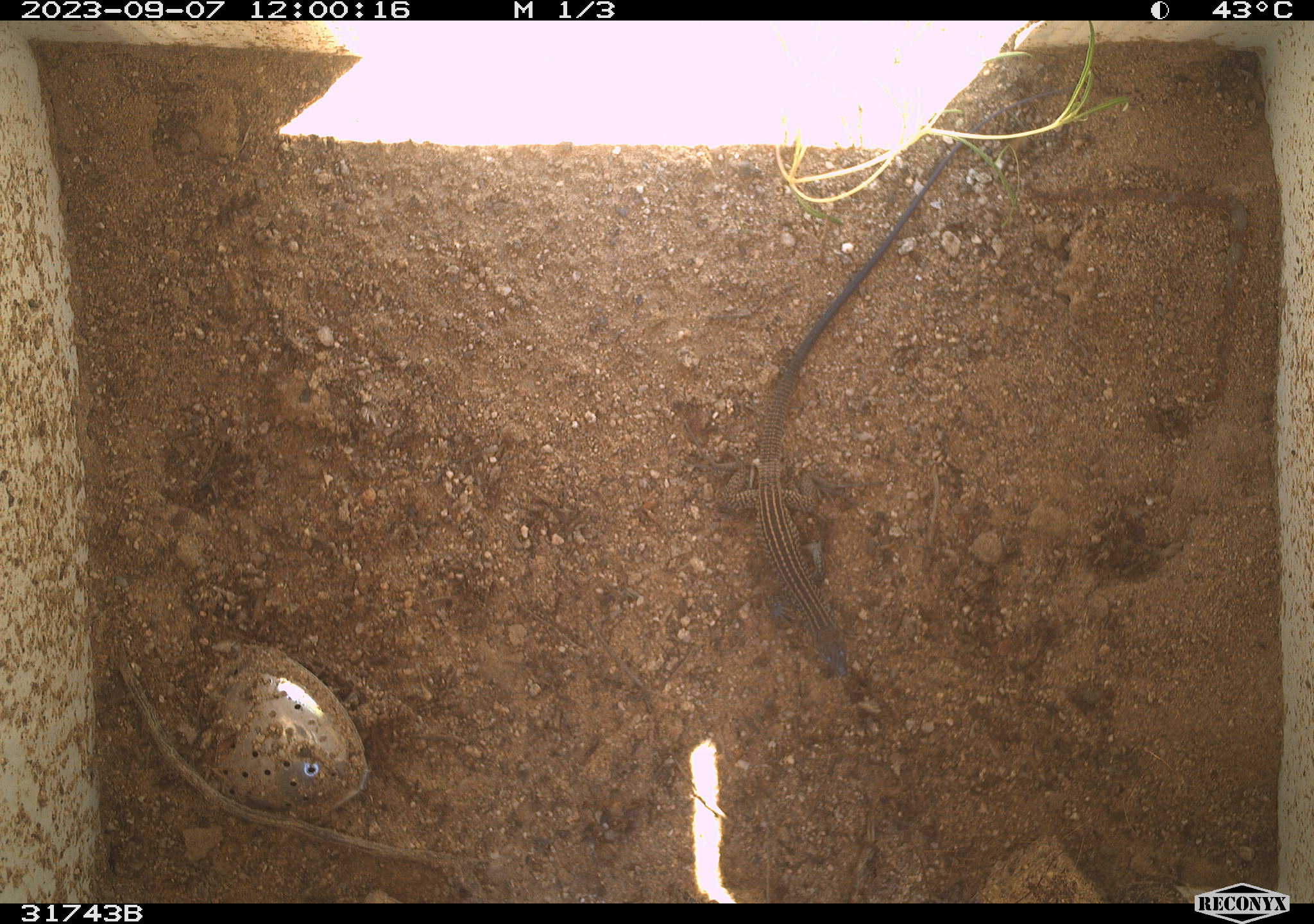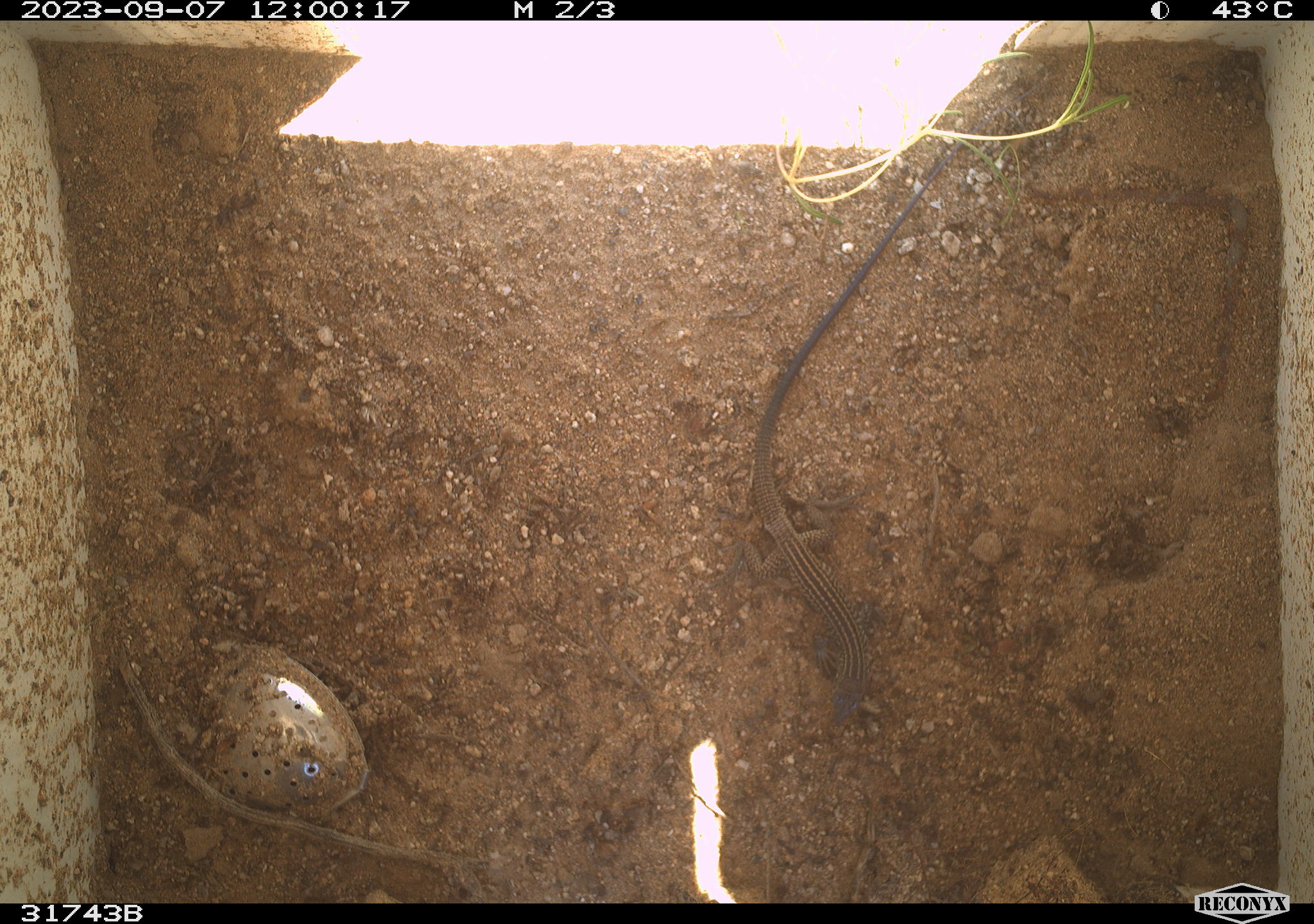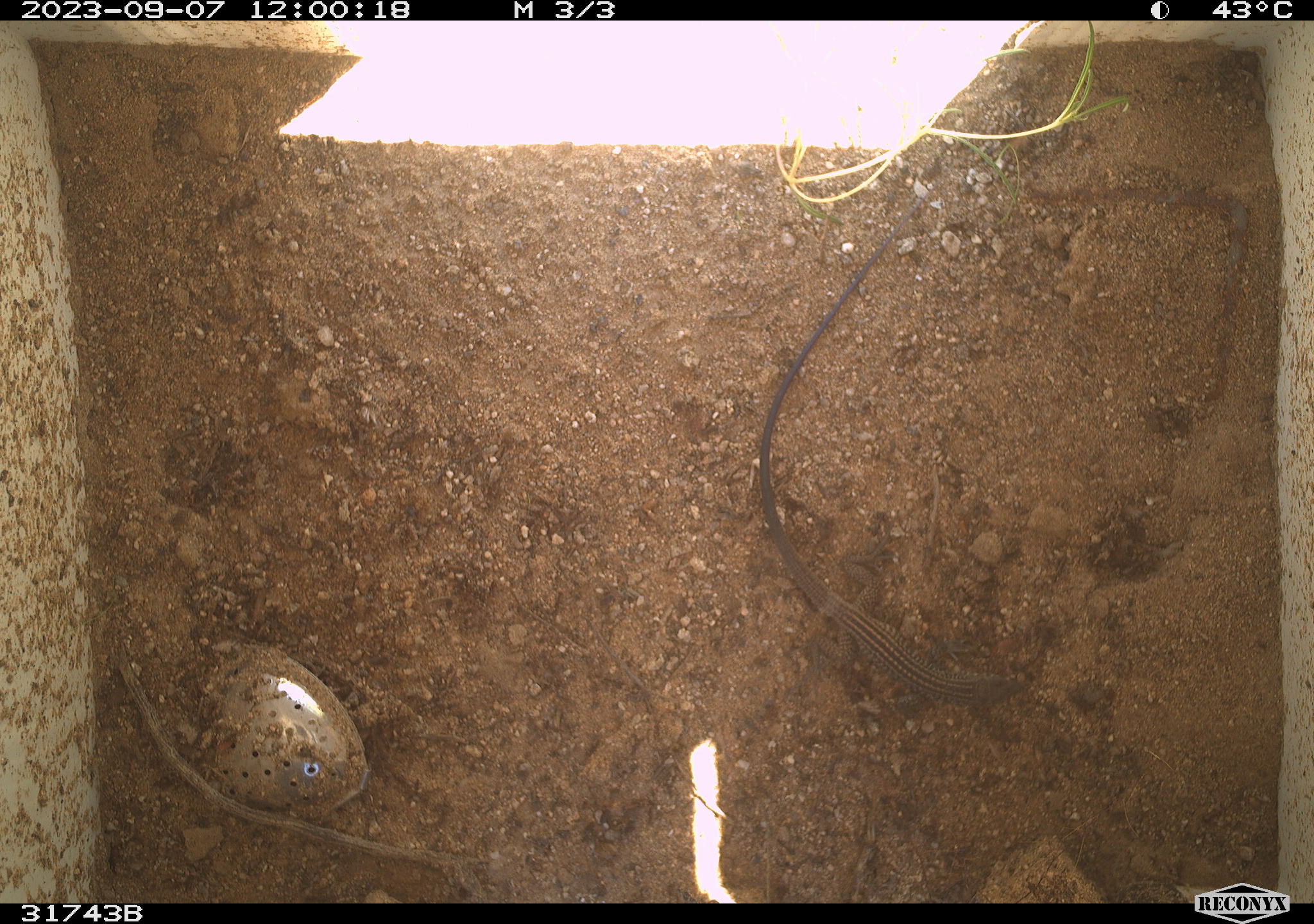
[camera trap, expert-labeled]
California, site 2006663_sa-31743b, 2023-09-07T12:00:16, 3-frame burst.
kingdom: Animalia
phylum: Chordata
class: Reptilia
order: Squamata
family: Teiidae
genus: Aspidoscelis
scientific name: Aspidoscelis tigris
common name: western whiptail